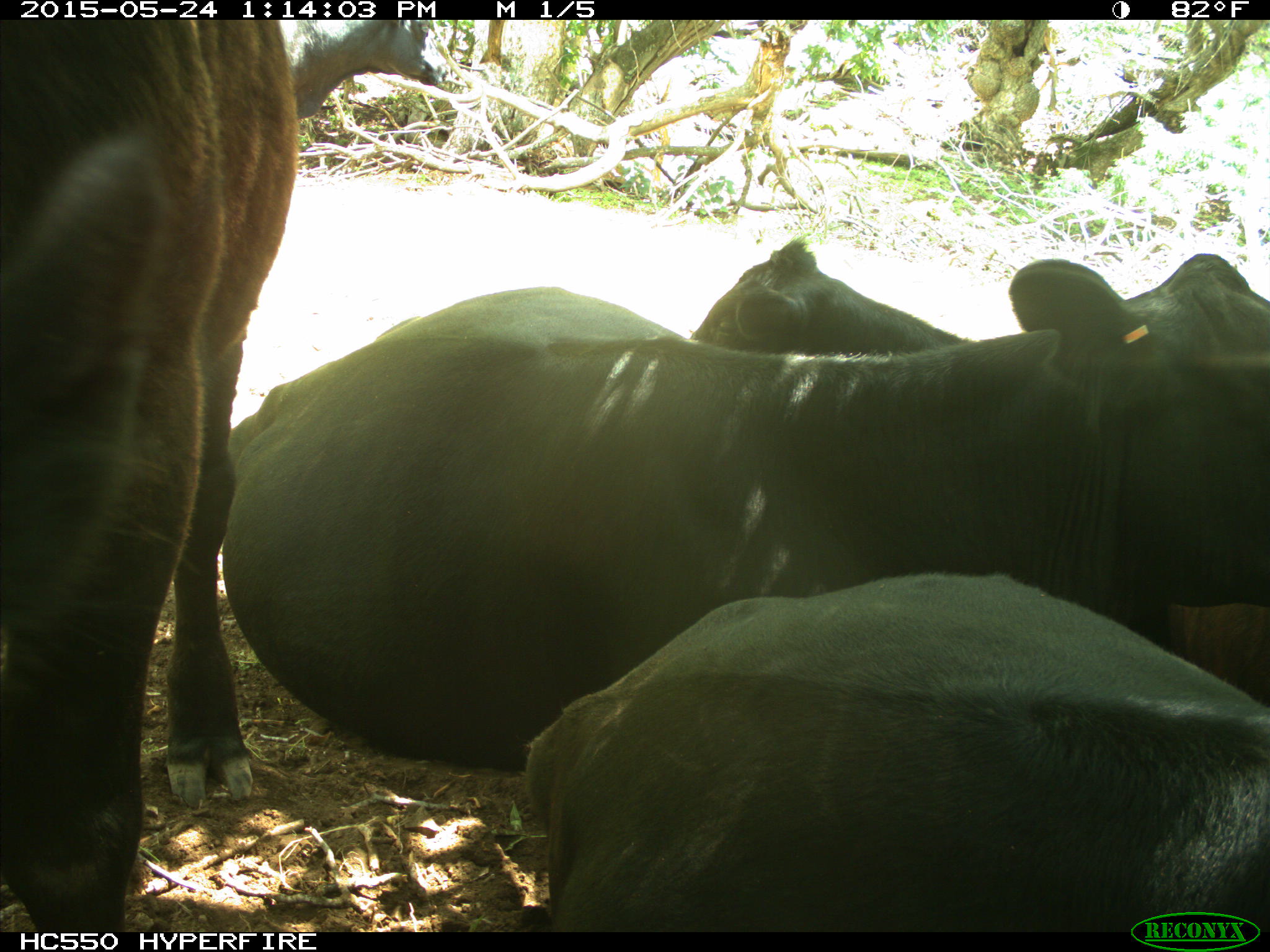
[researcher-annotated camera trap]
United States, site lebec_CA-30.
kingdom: Animalia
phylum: Chordata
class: Mammalia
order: Artiodactyla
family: Bovidae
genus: Bos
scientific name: Bos taurus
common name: domestic cow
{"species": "Bos taurus (domestic cow)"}